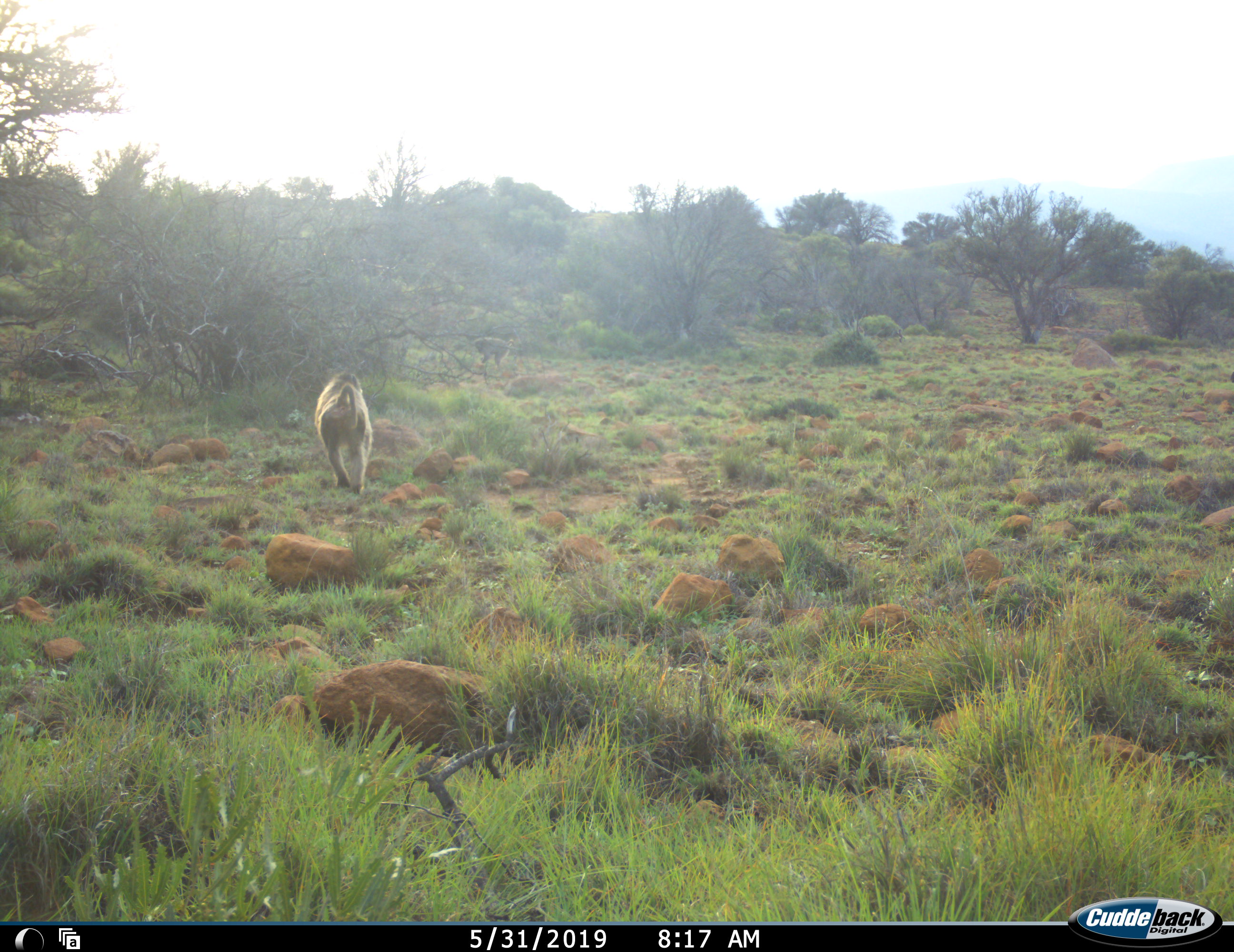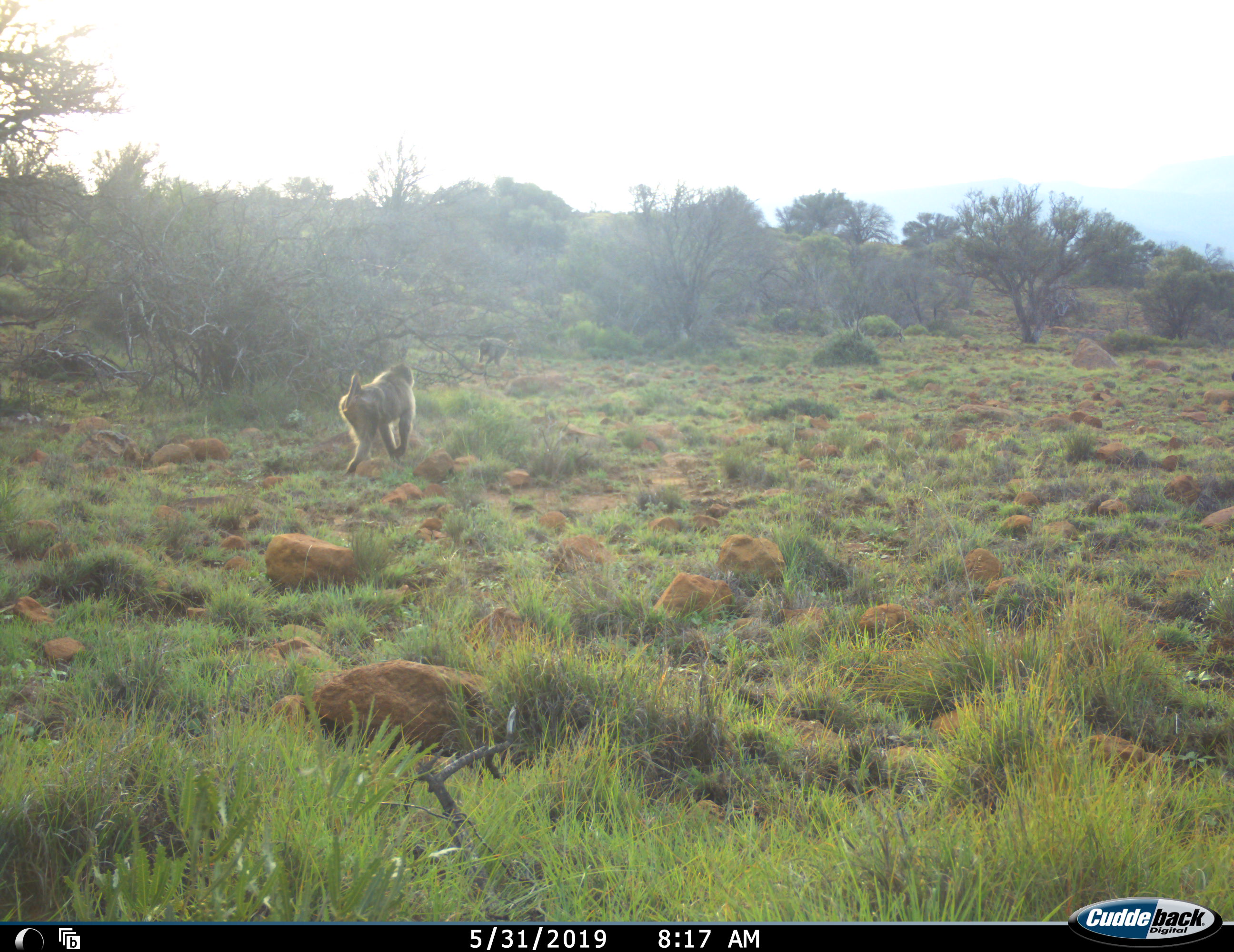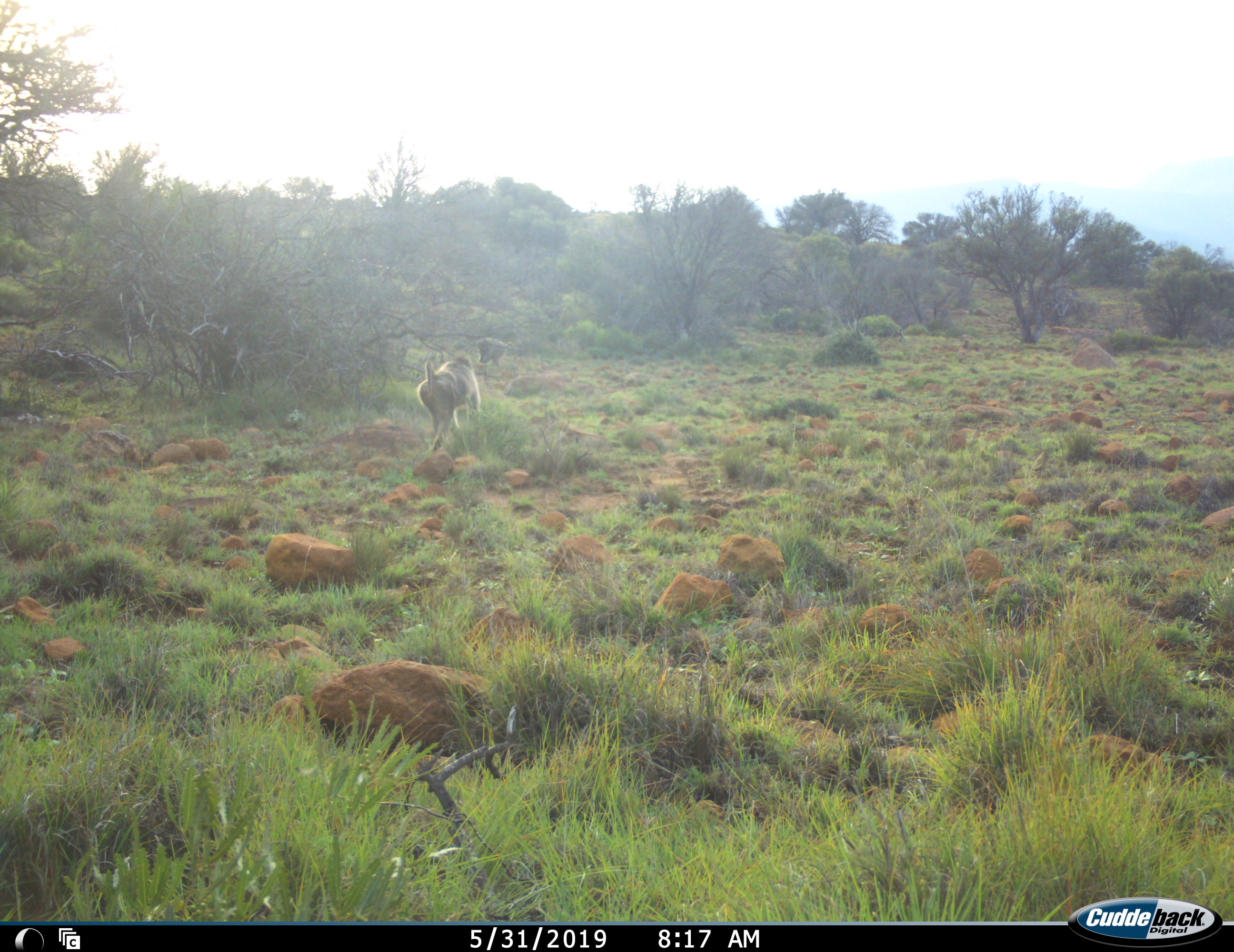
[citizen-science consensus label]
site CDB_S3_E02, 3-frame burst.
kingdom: Animalia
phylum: Chordata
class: Mammalia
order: Primates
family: Cercopithecidae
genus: Papio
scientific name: Papio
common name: baboon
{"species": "baboon (Papio)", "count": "2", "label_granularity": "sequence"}